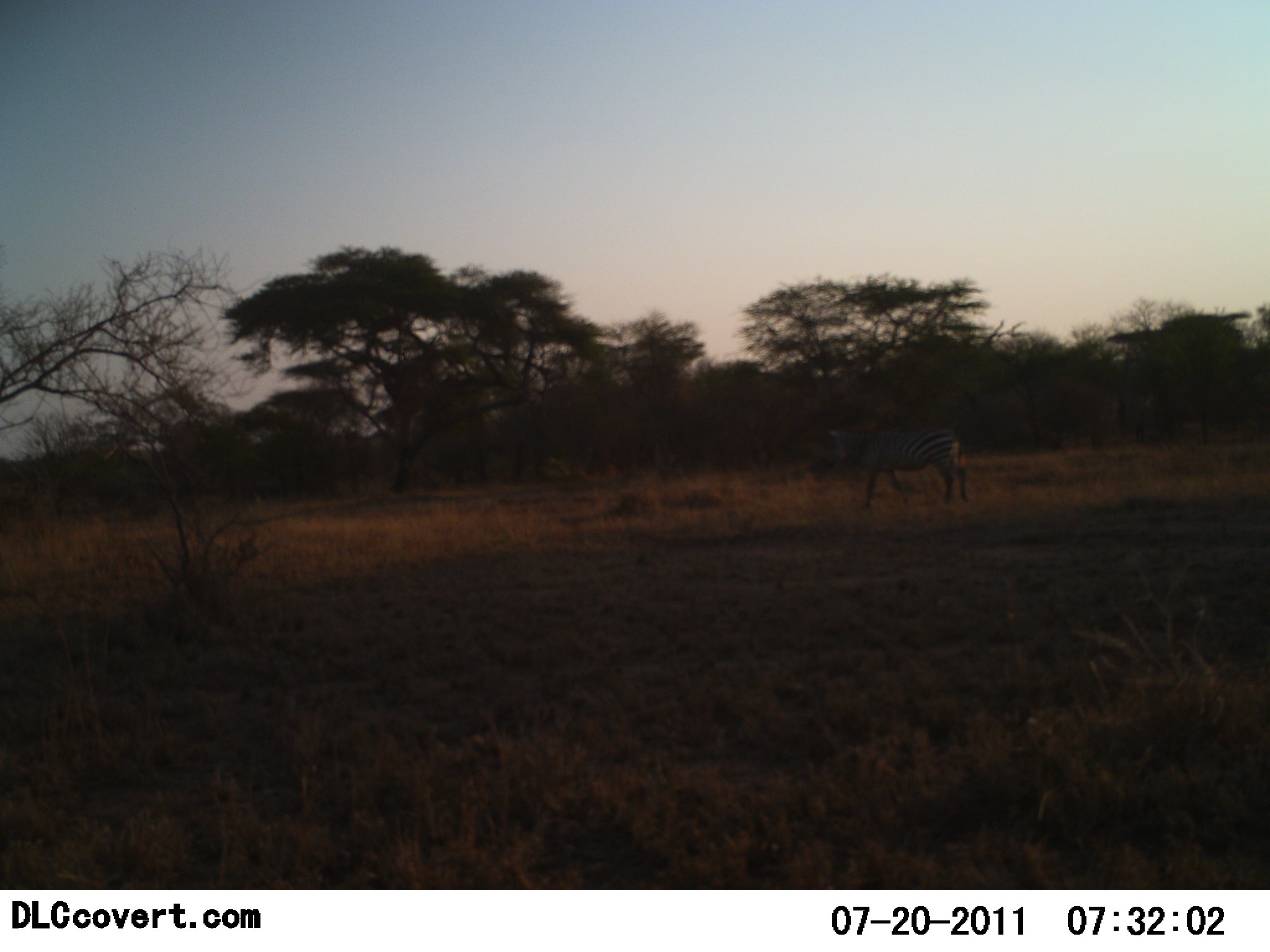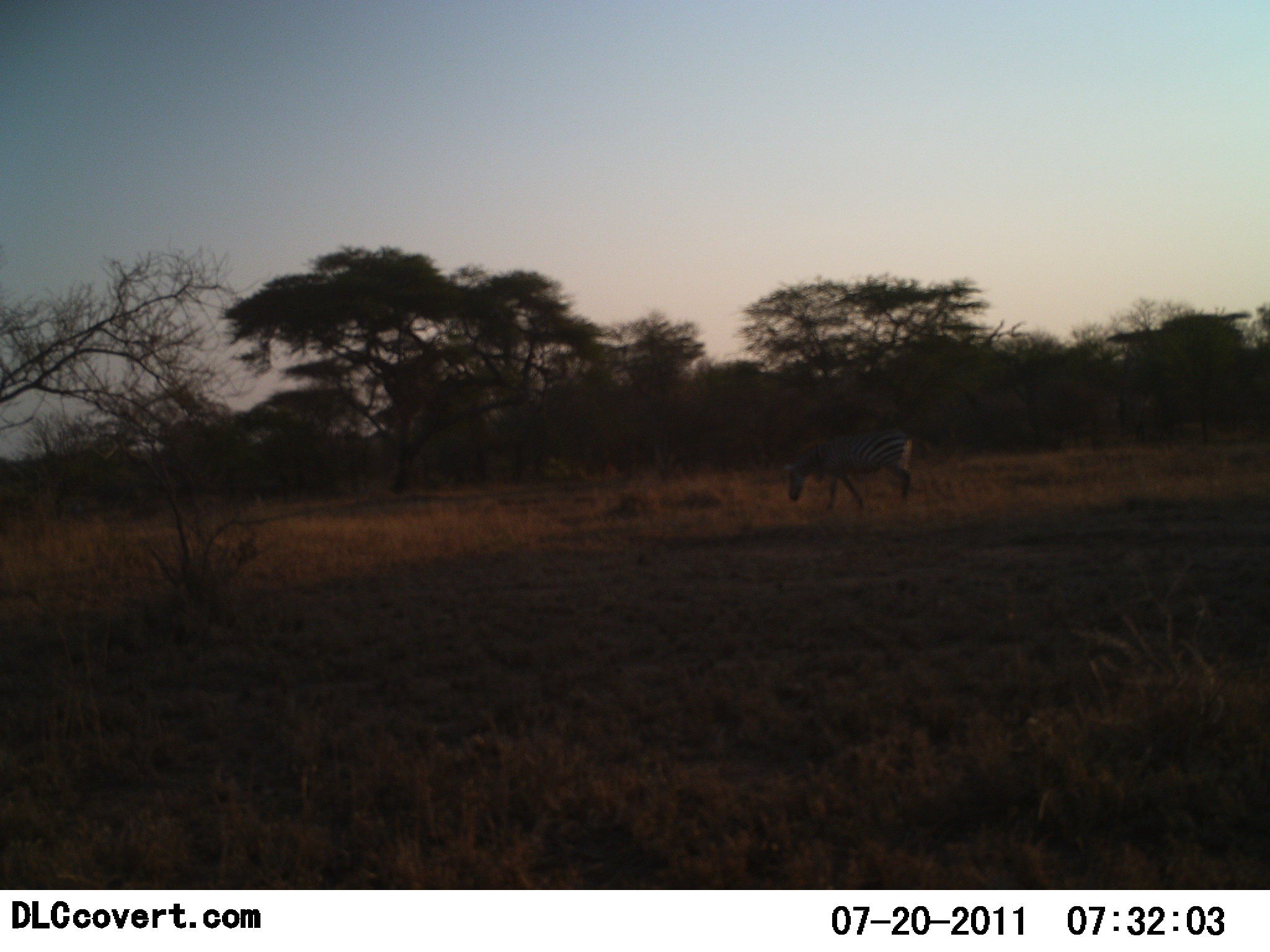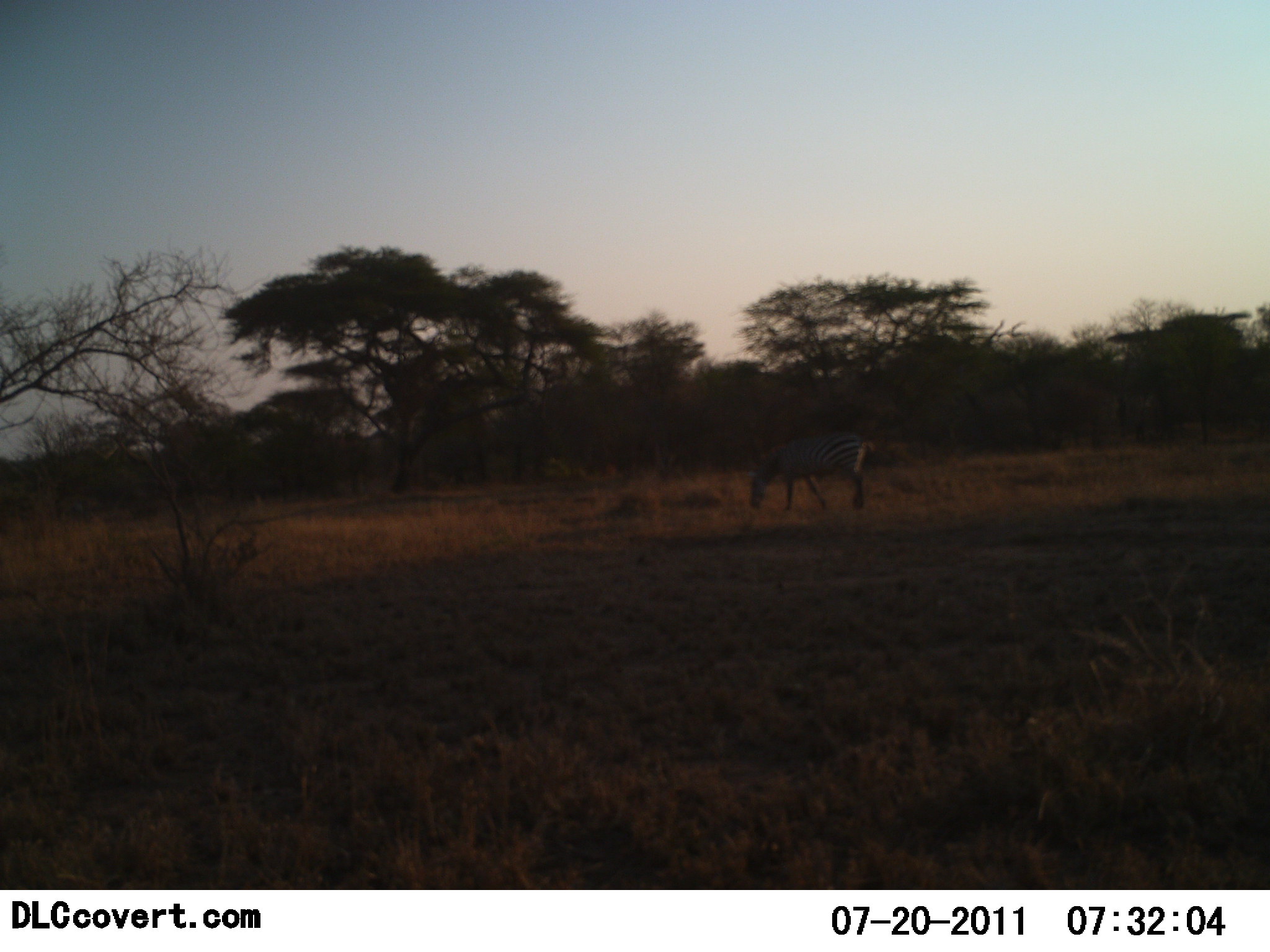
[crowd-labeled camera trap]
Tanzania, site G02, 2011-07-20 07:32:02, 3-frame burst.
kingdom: Animalia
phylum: Chordata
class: Mammalia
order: Perissodactyla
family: Equidae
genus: Equus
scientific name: Equus quagga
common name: plains zebra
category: zebra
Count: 1.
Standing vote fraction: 9%.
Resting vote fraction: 0%.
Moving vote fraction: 82%.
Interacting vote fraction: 0%.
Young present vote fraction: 0%.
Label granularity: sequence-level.